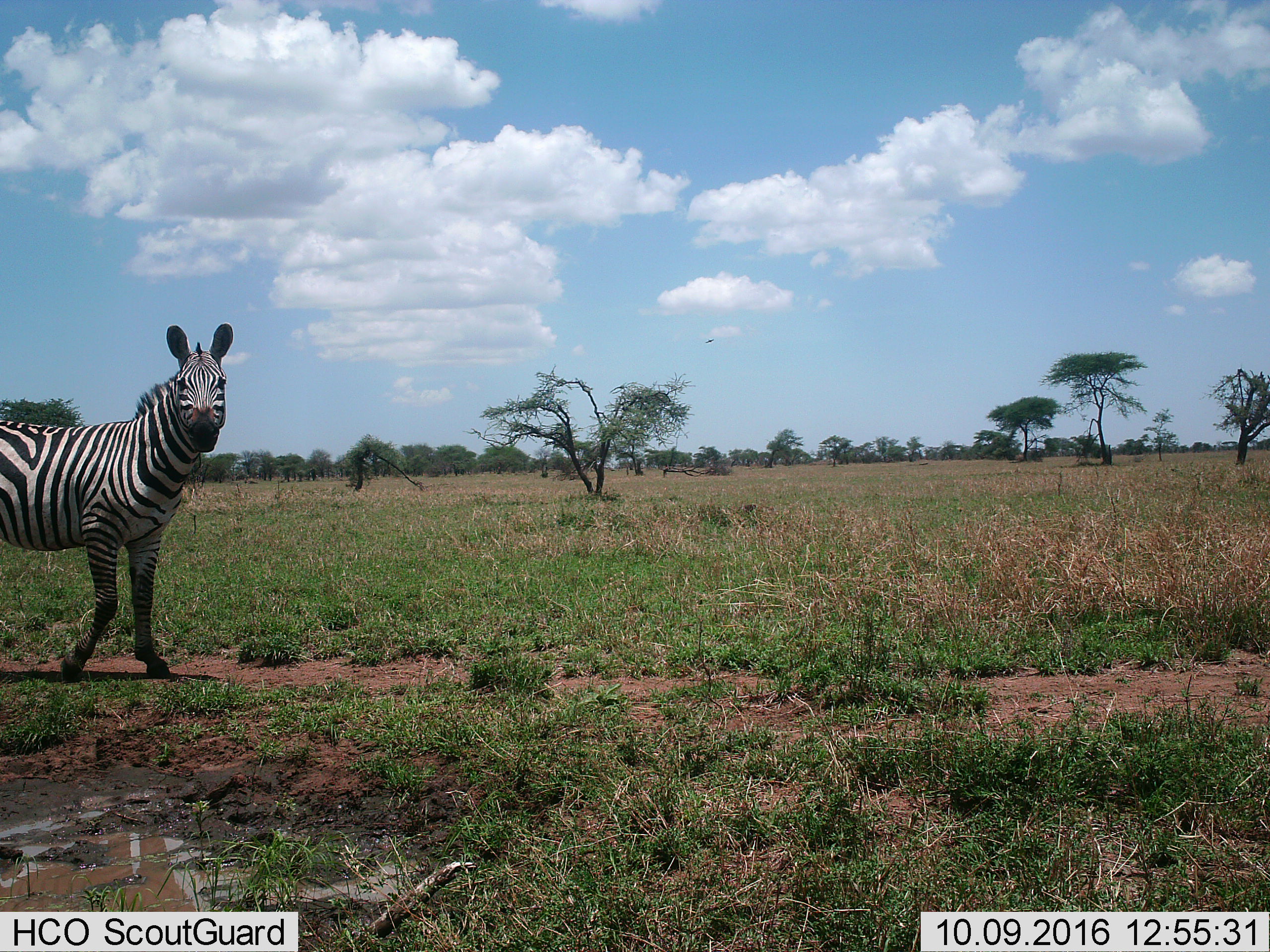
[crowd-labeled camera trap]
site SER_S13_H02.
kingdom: Animalia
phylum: Chordata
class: Mammalia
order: Perissodactyla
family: Equidae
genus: Equus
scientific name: Equus quagga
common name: plains zebra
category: zebraplains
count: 1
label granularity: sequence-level